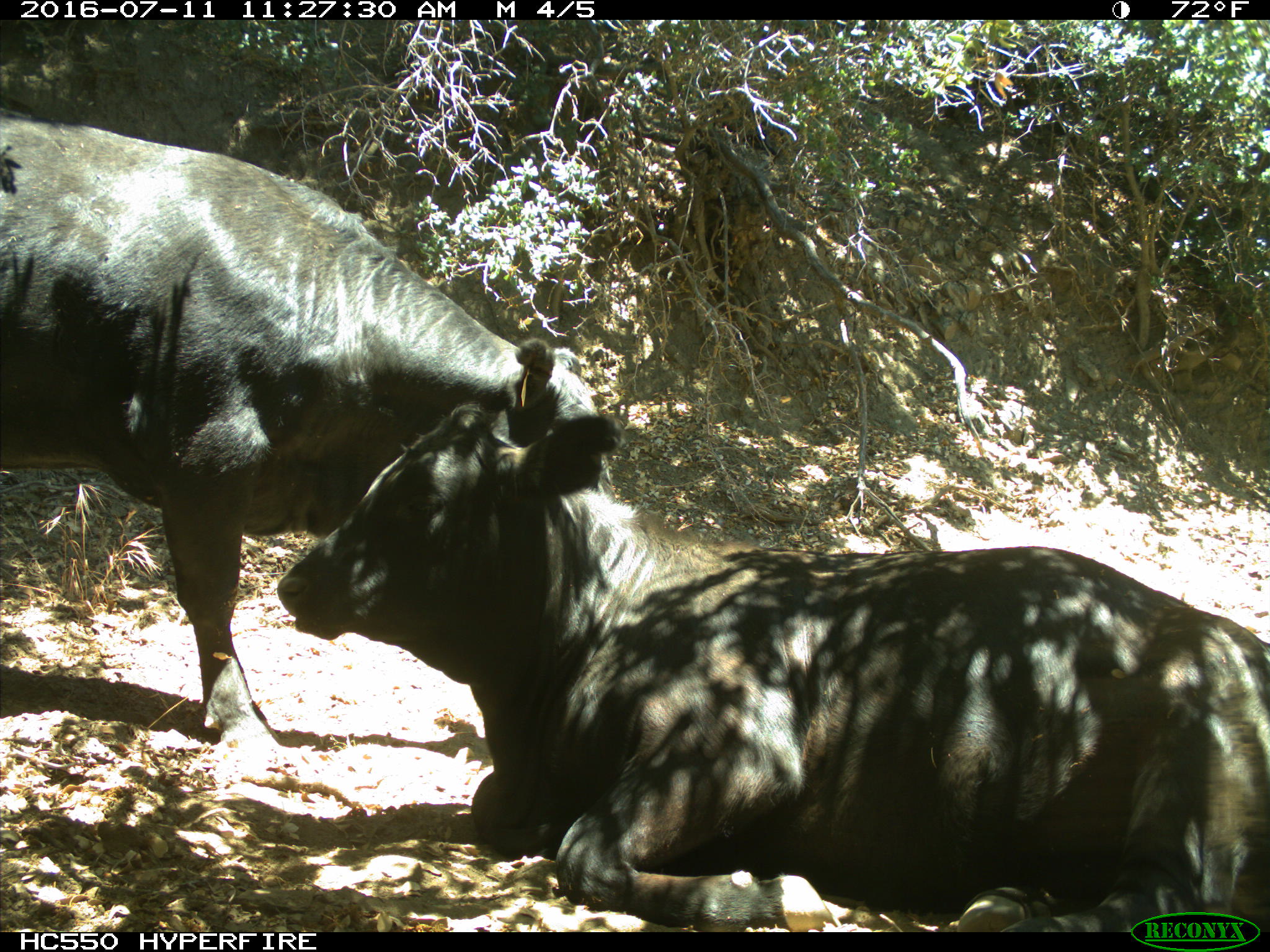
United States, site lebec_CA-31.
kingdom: Animalia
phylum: Chordata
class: Mammalia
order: Artiodactyla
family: Bovidae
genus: Bos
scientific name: Bos taurus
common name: domestic cow